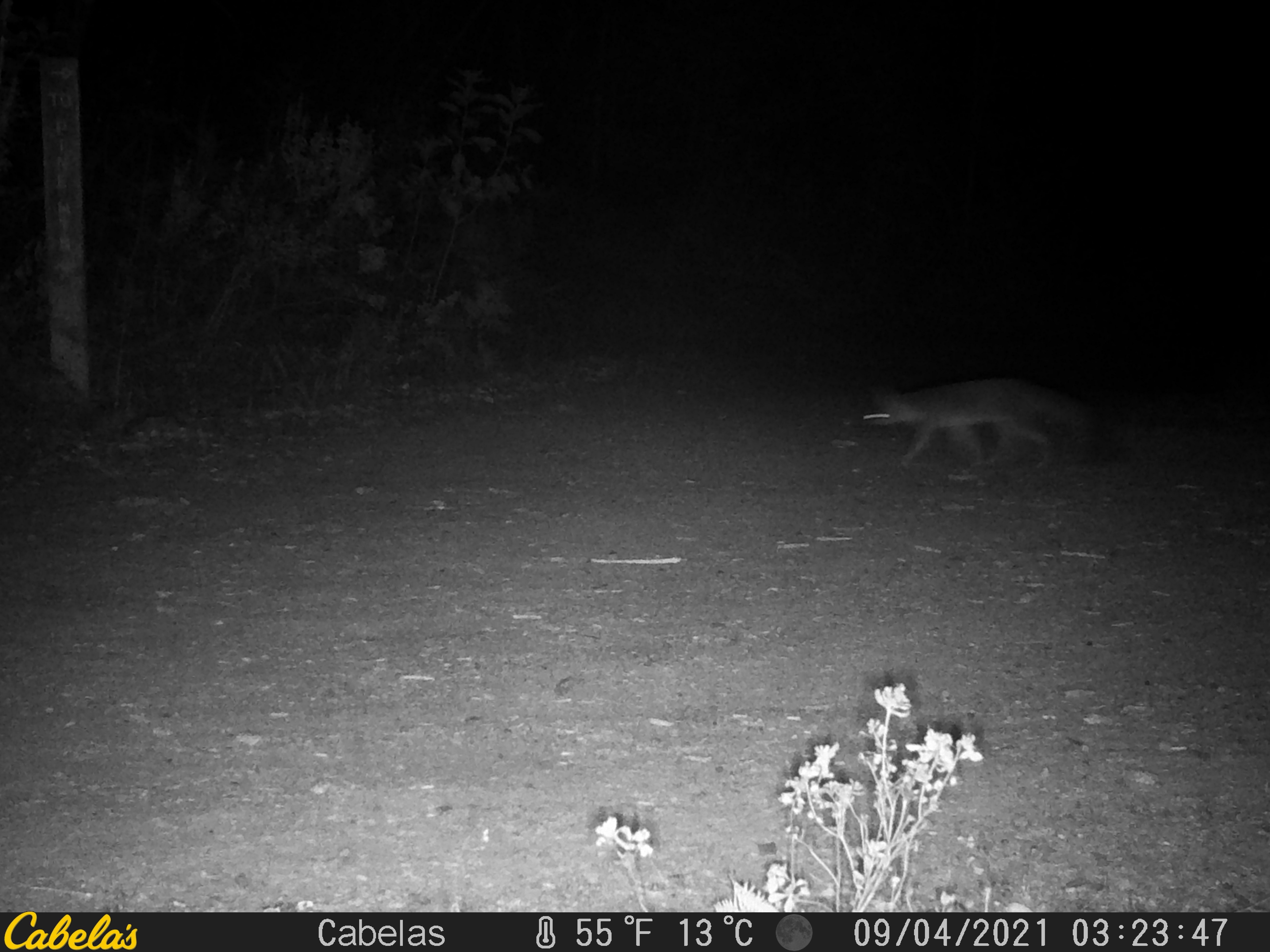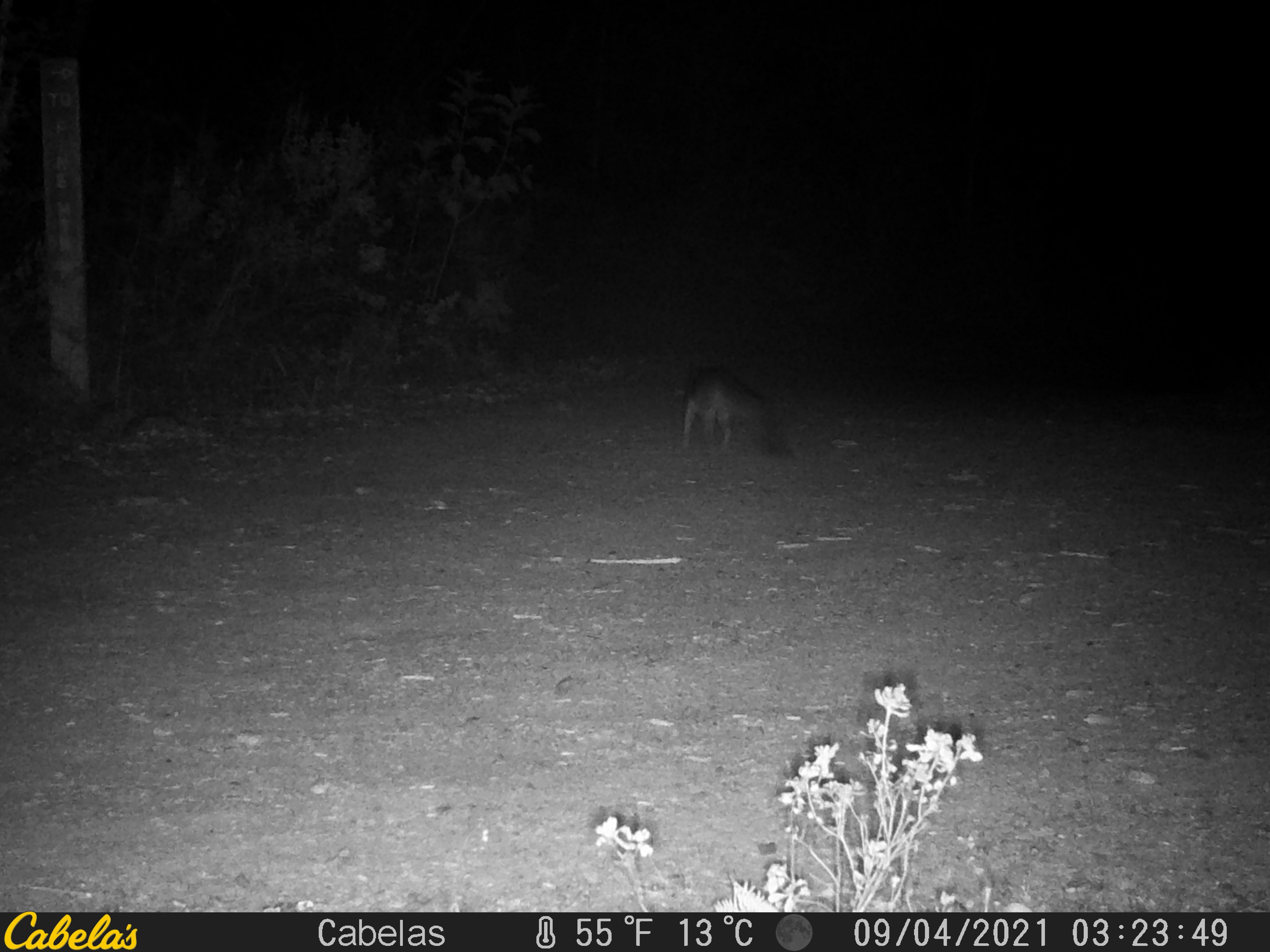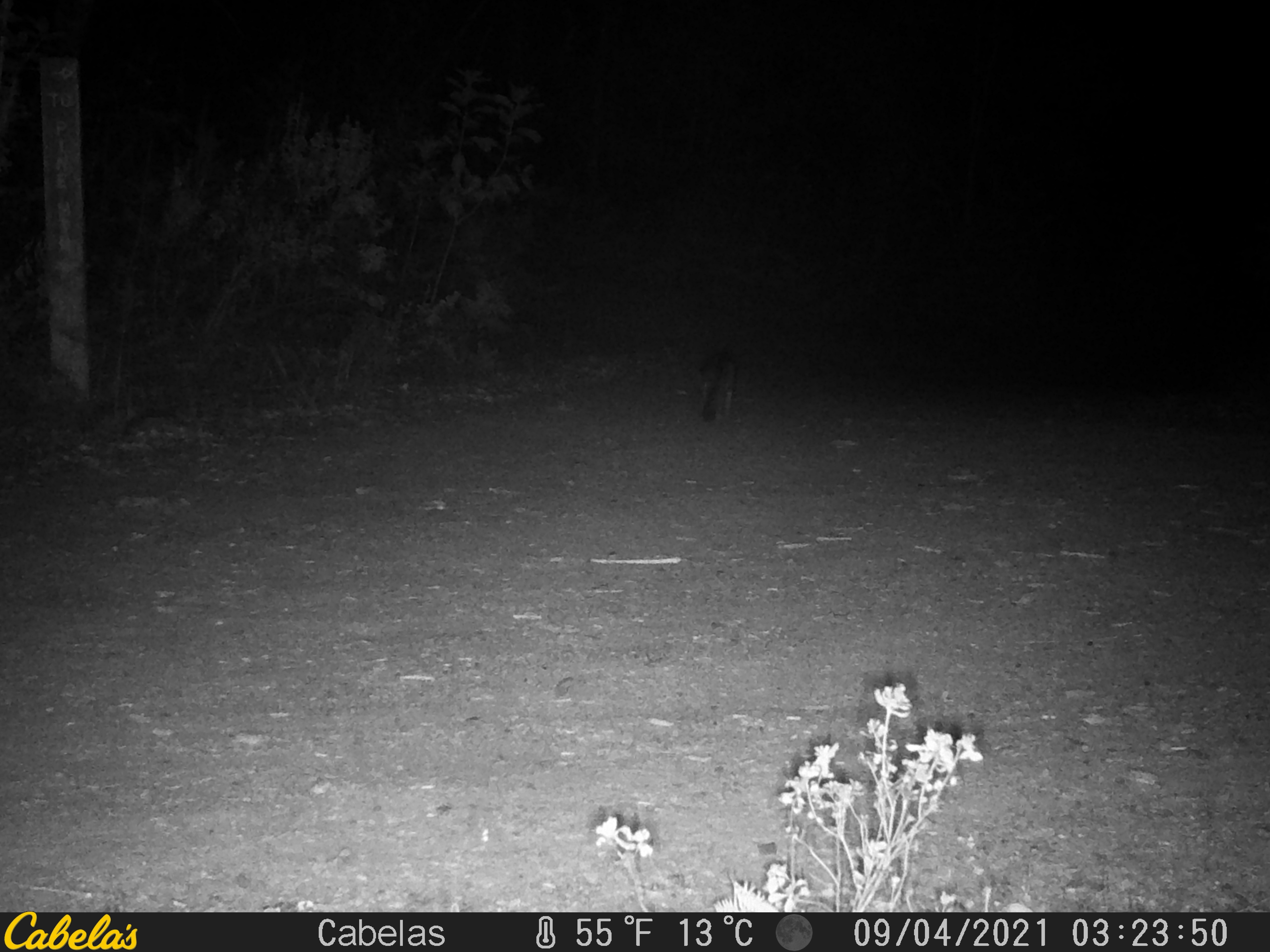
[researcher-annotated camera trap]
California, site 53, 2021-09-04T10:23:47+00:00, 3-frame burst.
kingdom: Animalia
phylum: Chordata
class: Mammalia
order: Carnivora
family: Canidae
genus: Urocyon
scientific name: Urocyon cinereoargenteus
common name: gray fox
Gray fox (Urocyon cinereoargenteus).